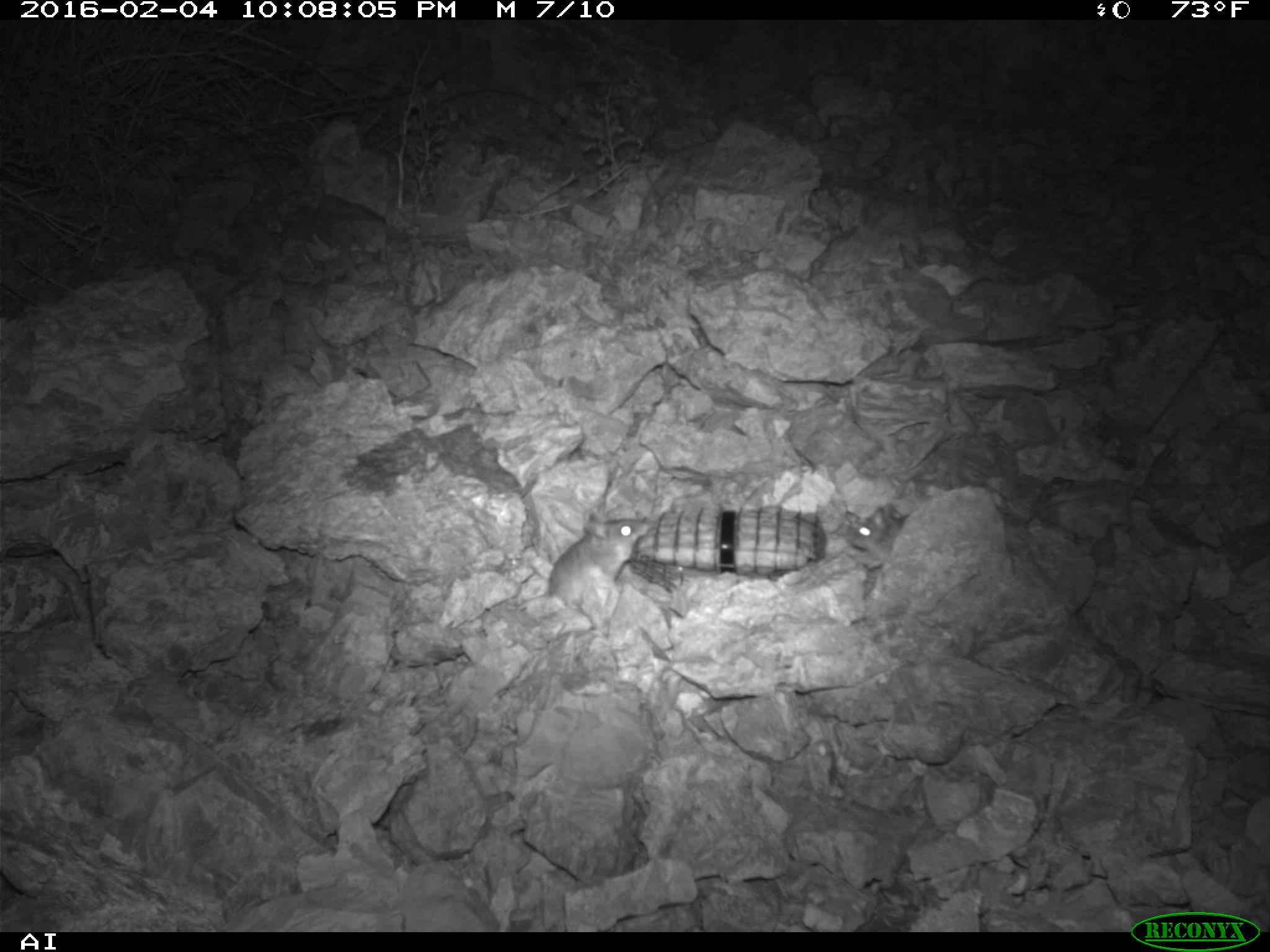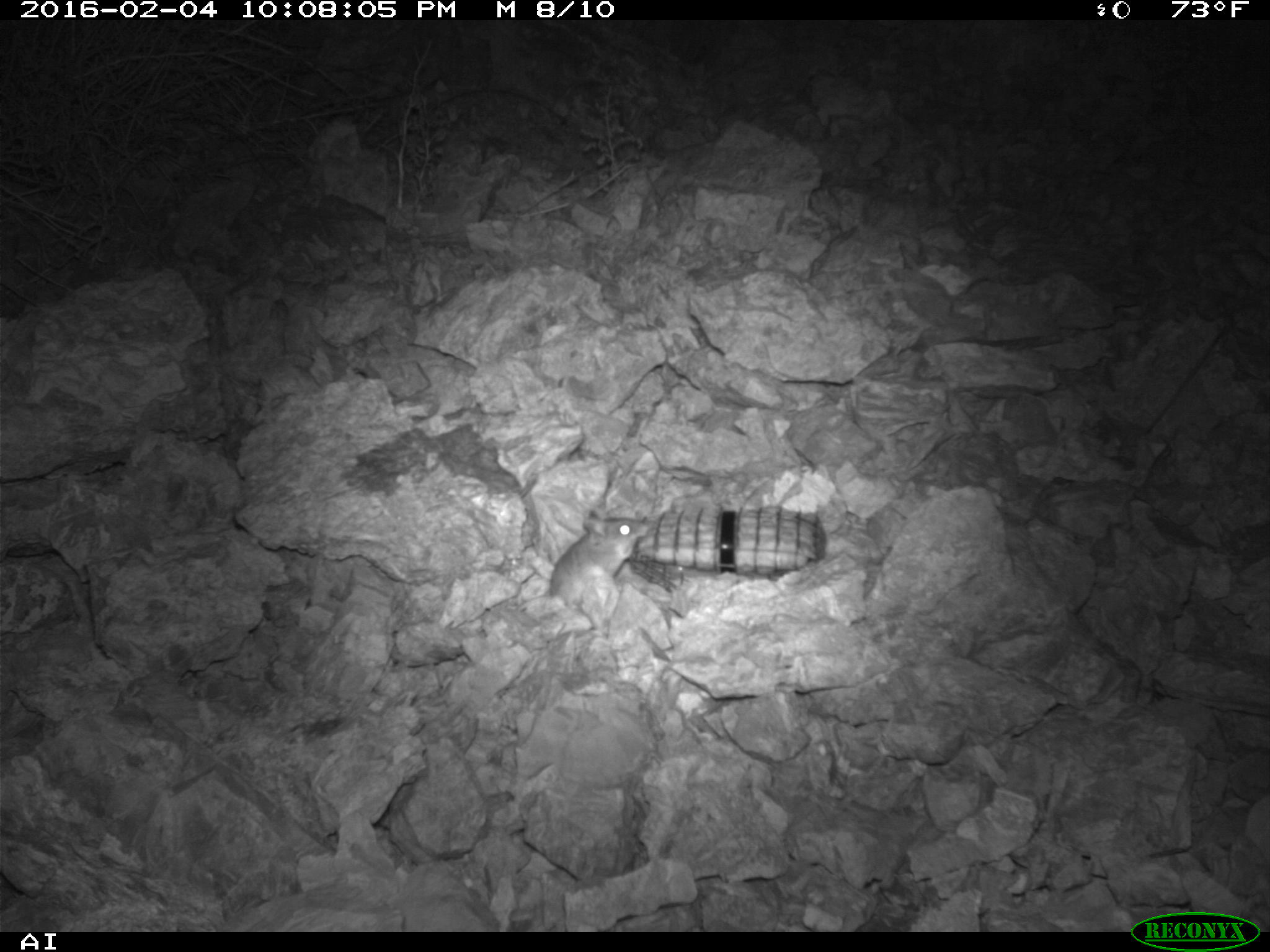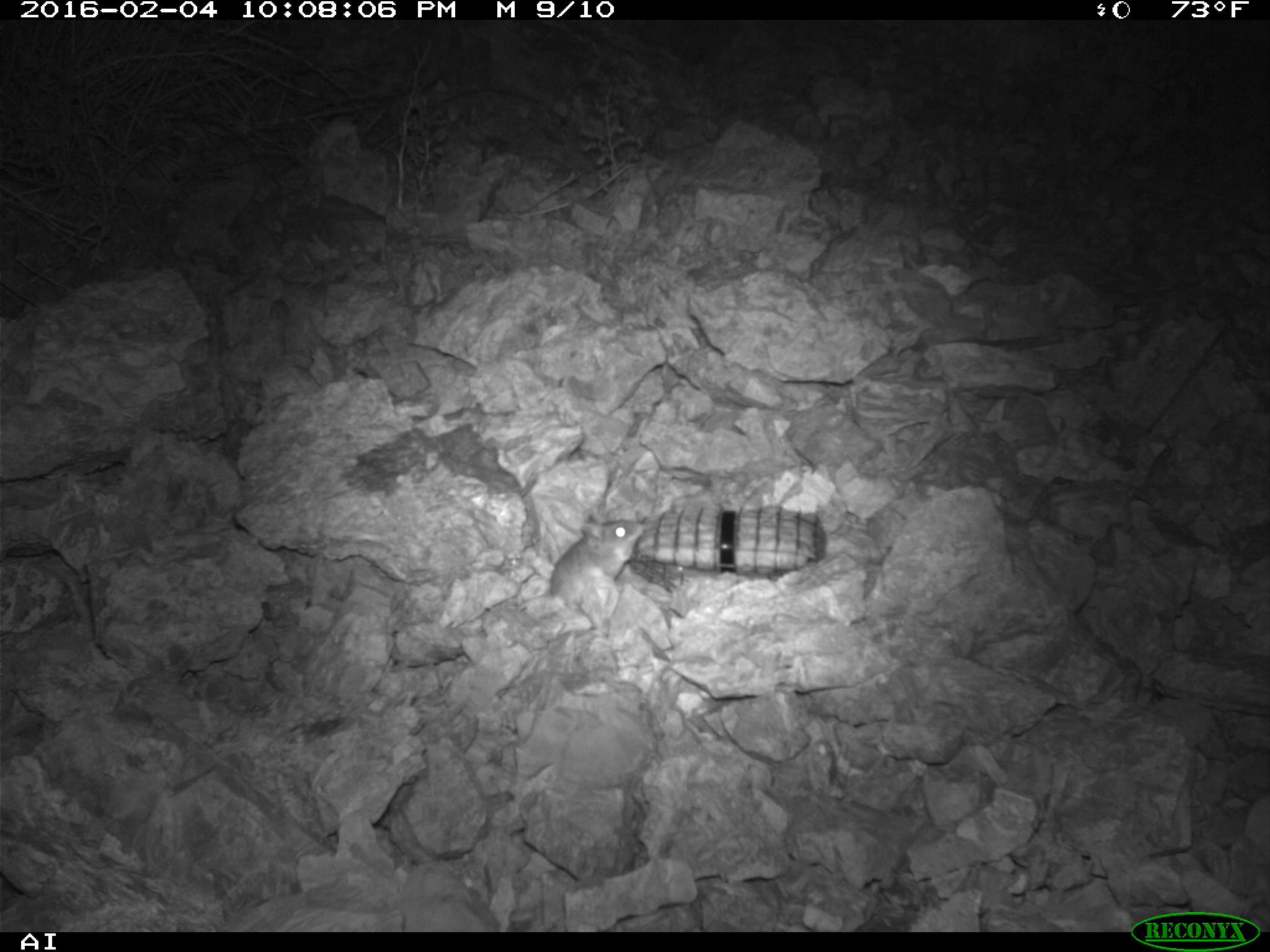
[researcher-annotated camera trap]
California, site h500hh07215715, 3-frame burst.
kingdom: Animalia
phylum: Chordata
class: Mammalia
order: Rodentia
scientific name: Rodentia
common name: rodent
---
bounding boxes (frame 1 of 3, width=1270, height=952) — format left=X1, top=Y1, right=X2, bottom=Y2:
rodent: left=547, top=512, right=651, bottom=609; left=844, top=503, right=899, bottom=560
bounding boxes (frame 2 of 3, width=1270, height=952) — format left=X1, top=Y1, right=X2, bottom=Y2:
rodent: left=517, top=509, right=647, bottom=611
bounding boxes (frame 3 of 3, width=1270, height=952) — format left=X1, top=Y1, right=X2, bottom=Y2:
rodent: left=515, top=509, right=644, bottom=634